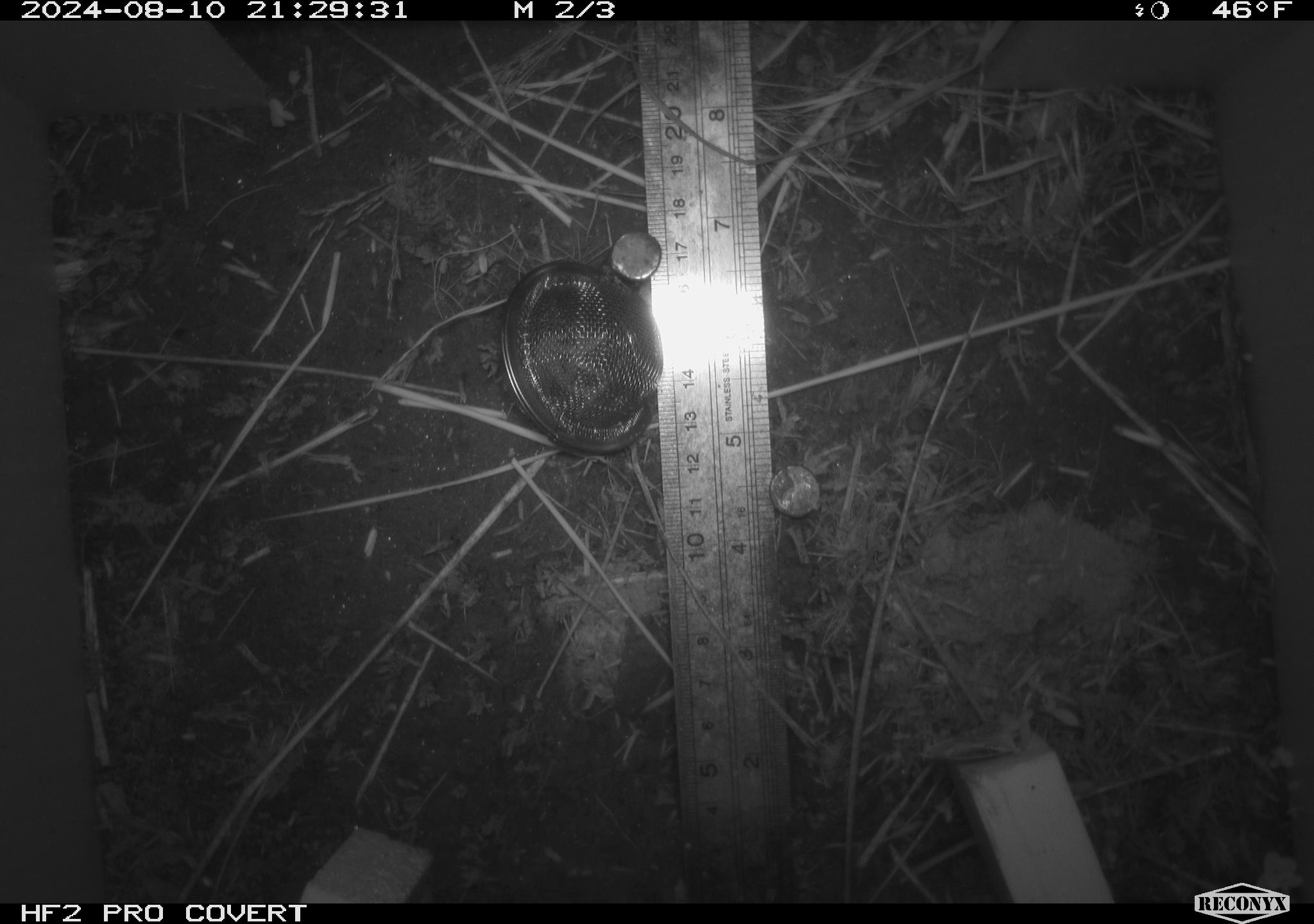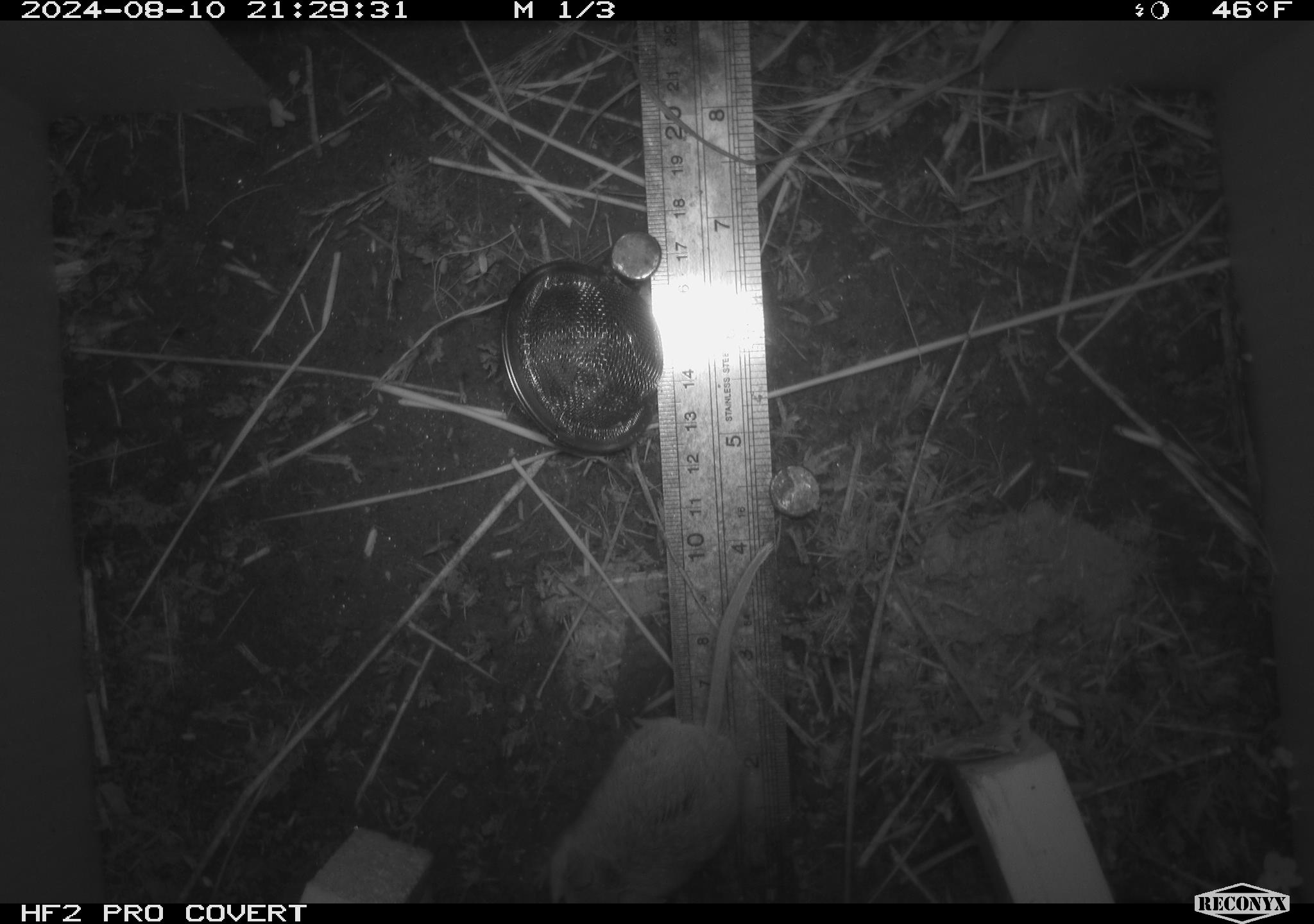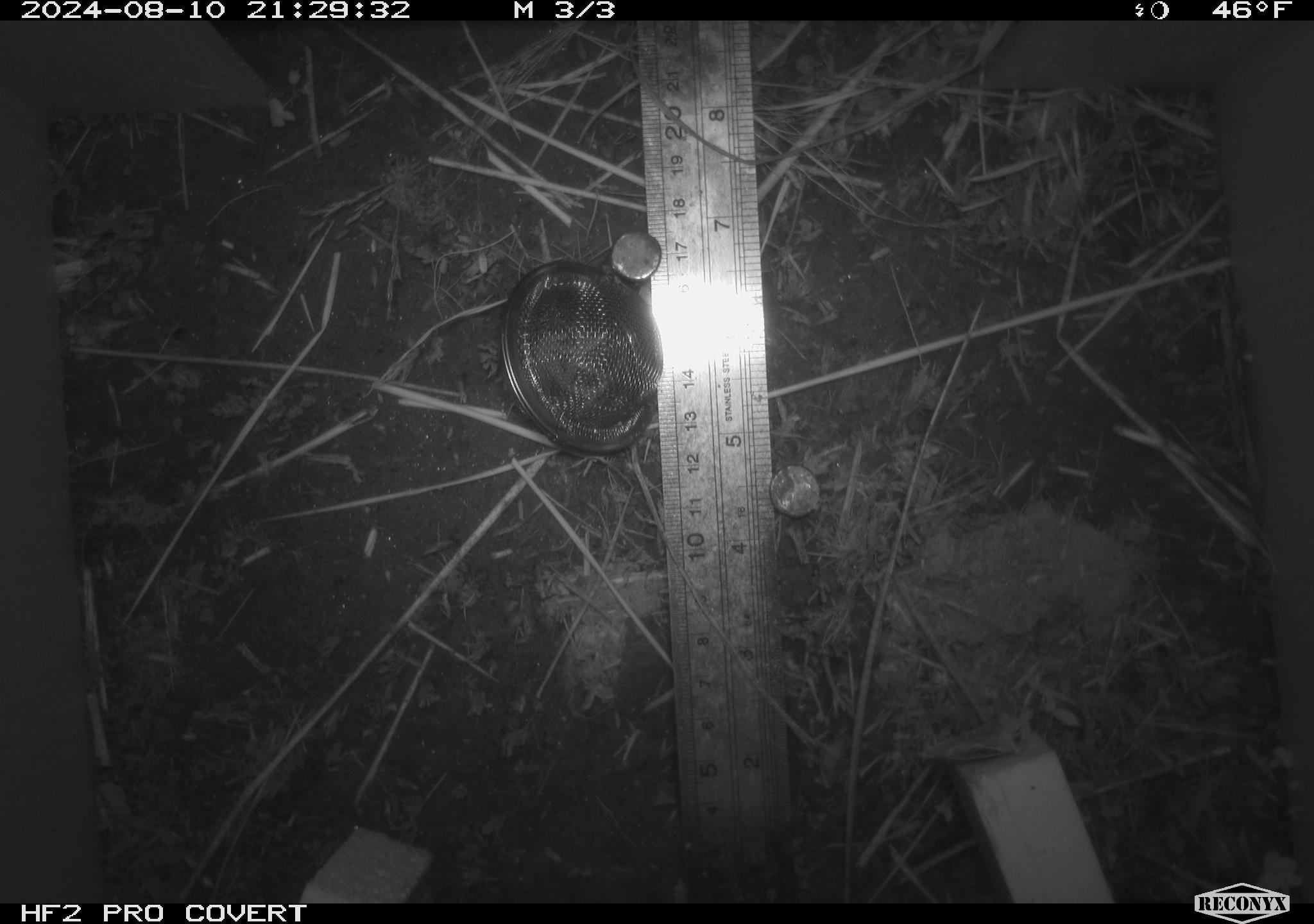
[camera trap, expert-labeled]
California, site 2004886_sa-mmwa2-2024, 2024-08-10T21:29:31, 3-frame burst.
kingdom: Animalia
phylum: Chordata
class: Mammalia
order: Rodentia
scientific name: Rodentia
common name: mouse species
Mouse species (Rodentia).